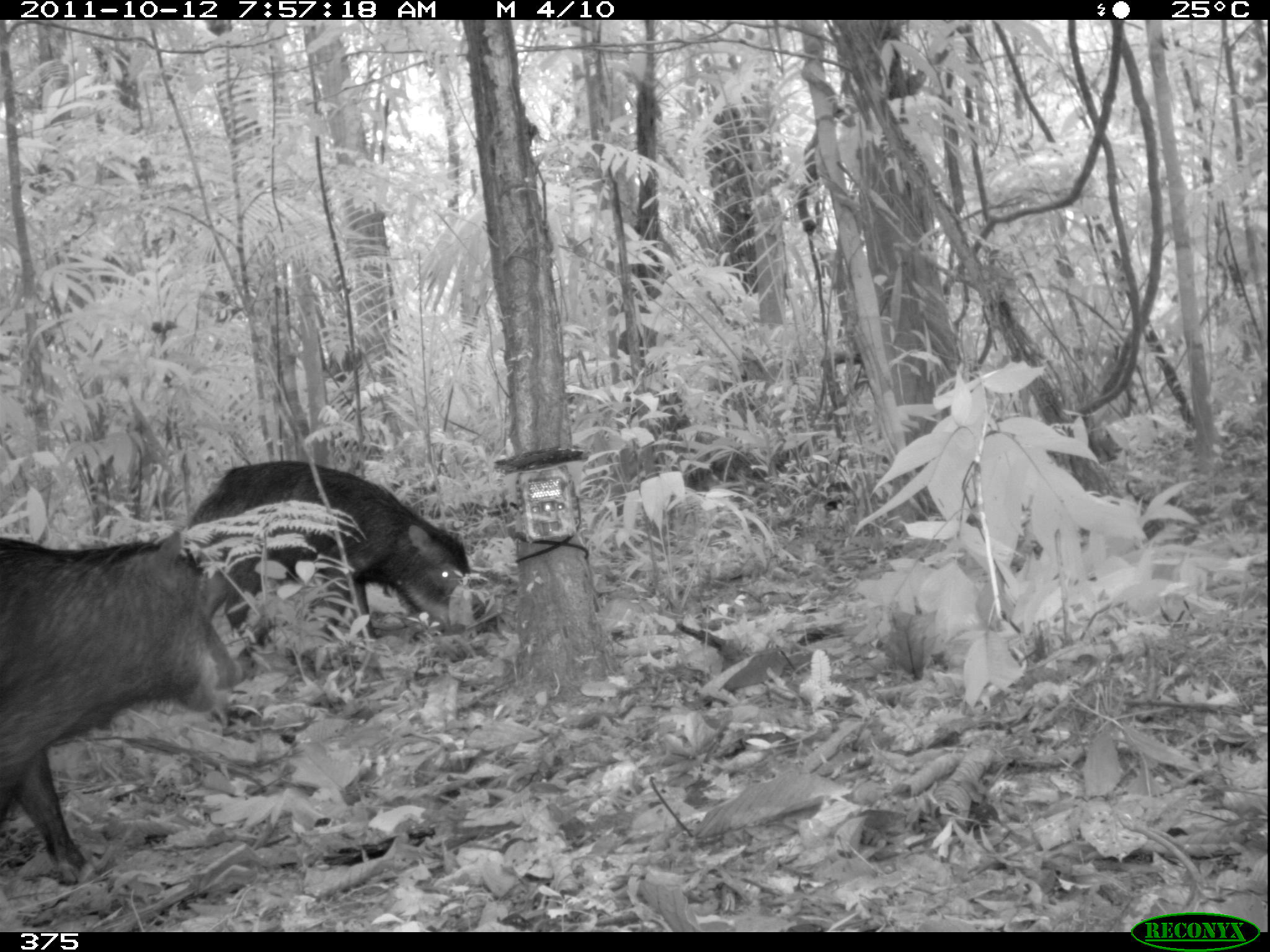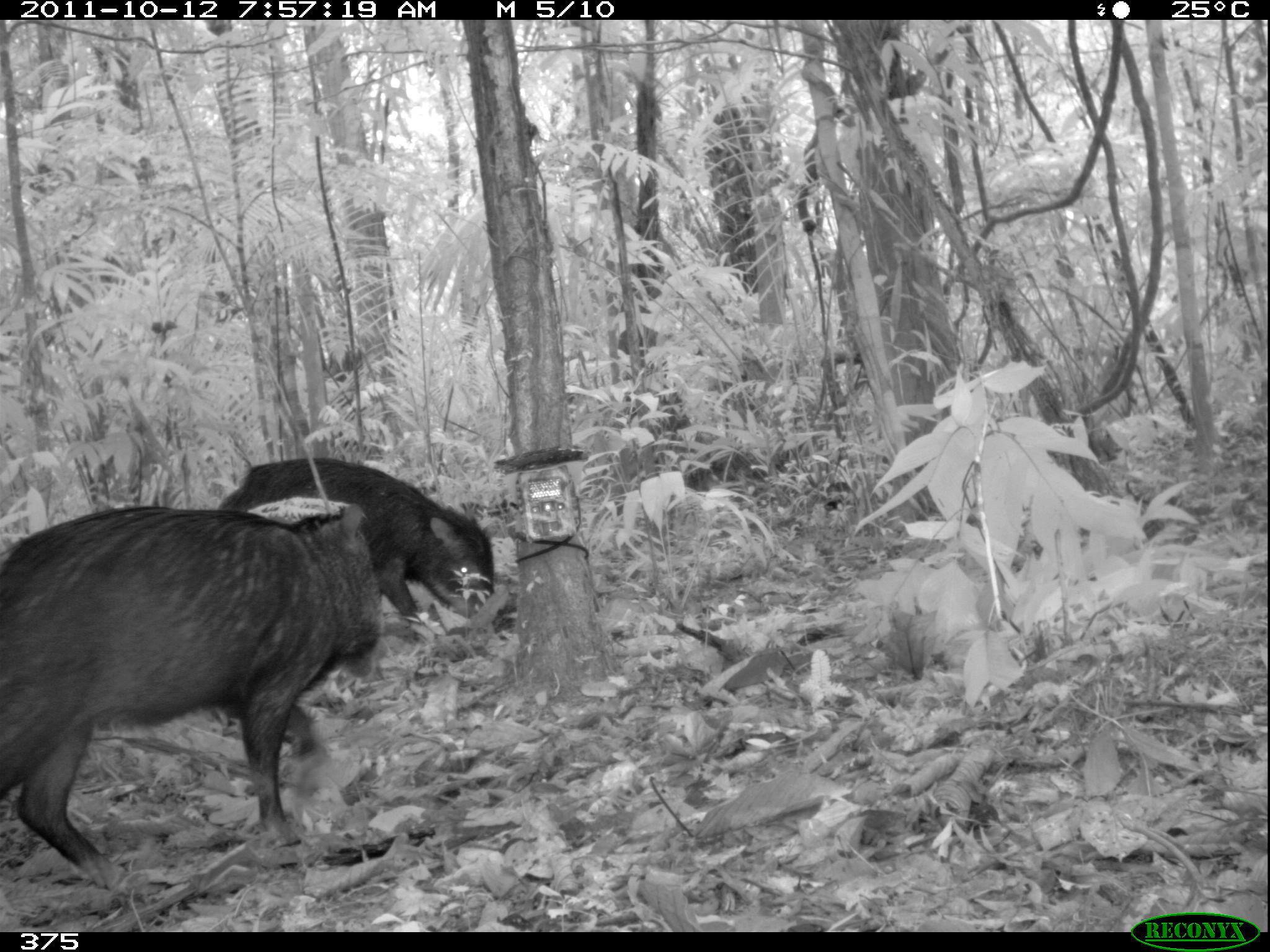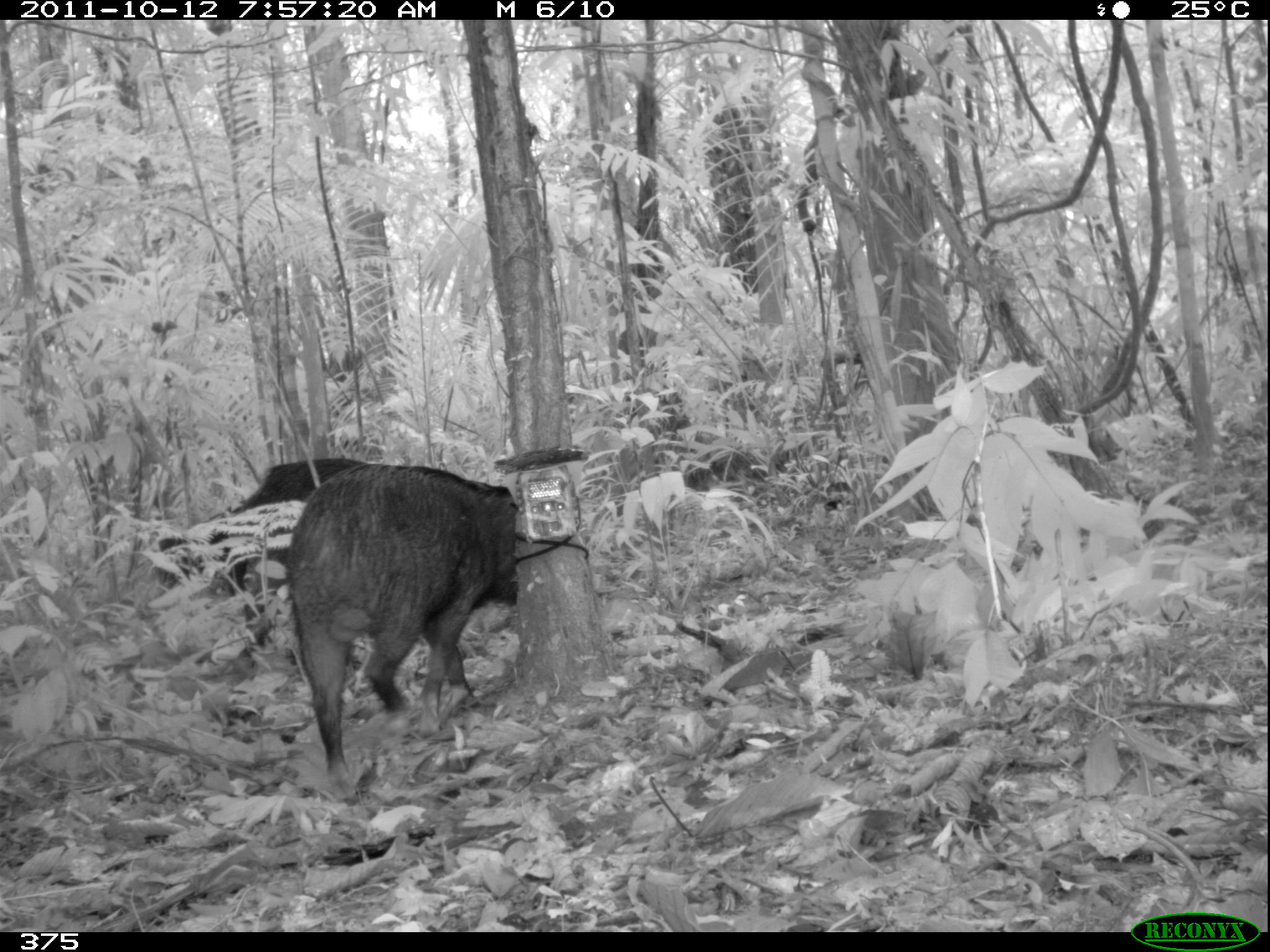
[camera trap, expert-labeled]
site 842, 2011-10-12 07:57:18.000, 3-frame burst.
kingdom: Animalia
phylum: Chordata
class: Mammalia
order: Artiodactyla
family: Tayassuidae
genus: Tayassu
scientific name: Tayassu pecari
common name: white-lipped peccary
Tayassu pecari (white-lipped peccary).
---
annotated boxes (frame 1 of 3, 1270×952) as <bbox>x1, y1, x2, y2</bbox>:
tayassu pecari: <bbox>0, 531, 238, 887</bbox>; <bbox>183, 458, 496, 666</bbox>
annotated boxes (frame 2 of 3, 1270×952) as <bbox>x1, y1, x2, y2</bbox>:
tayassu pecari: <bbox>1, 493, 385, 865</bbox>; <bbox>212, 452, 494, 638</bbox>